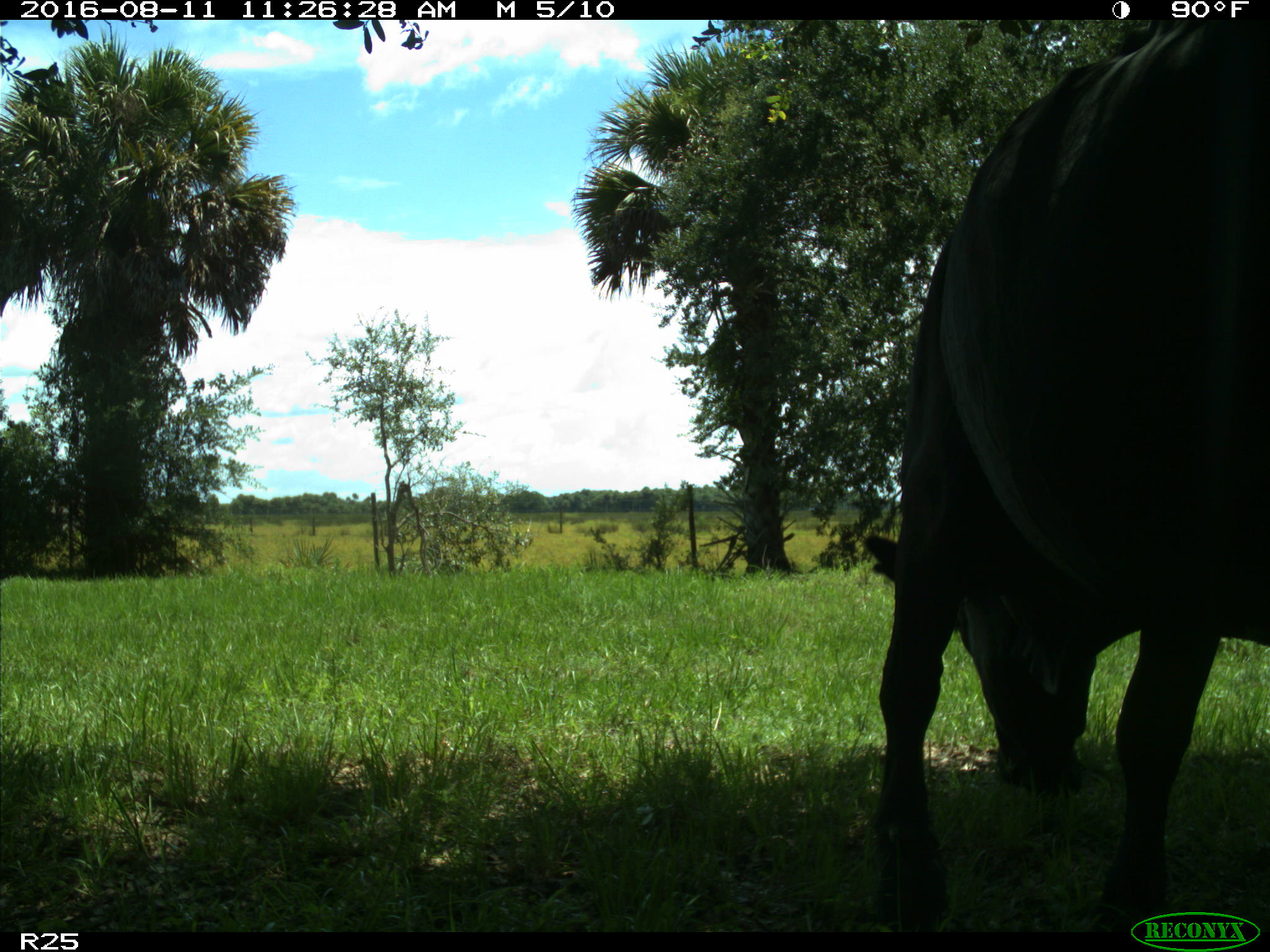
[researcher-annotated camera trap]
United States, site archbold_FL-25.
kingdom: Animalia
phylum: Chordata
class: Mammalia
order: Artiodactyla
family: Bovidae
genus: Bos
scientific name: Bos taurus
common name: domestic cow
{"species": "Bos taurus (domestic cow)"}